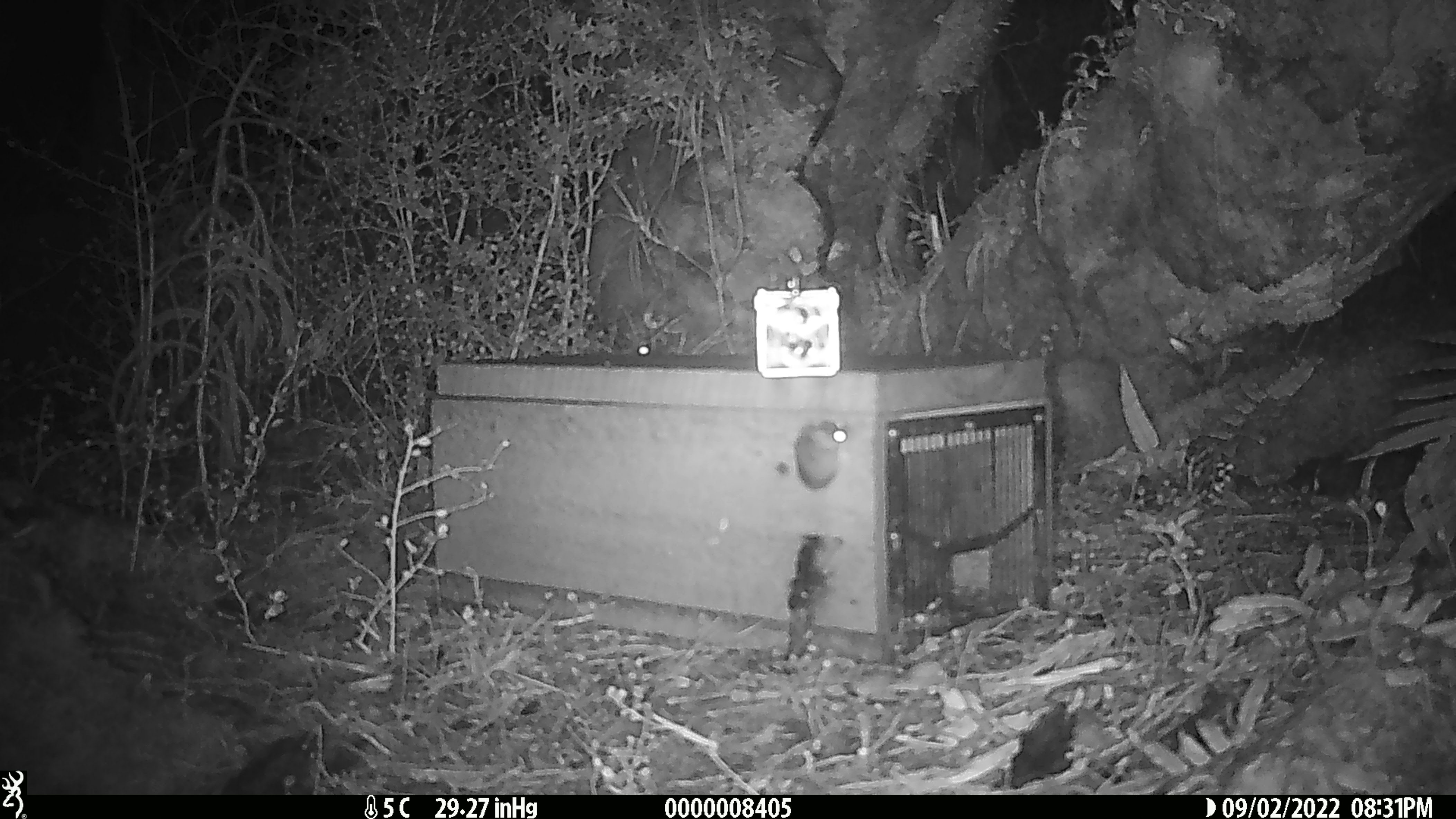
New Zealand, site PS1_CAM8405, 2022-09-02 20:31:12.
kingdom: Animalia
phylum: Chordata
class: Mammalia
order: Rodentia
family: Muridae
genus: Mus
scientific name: Mus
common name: mouse